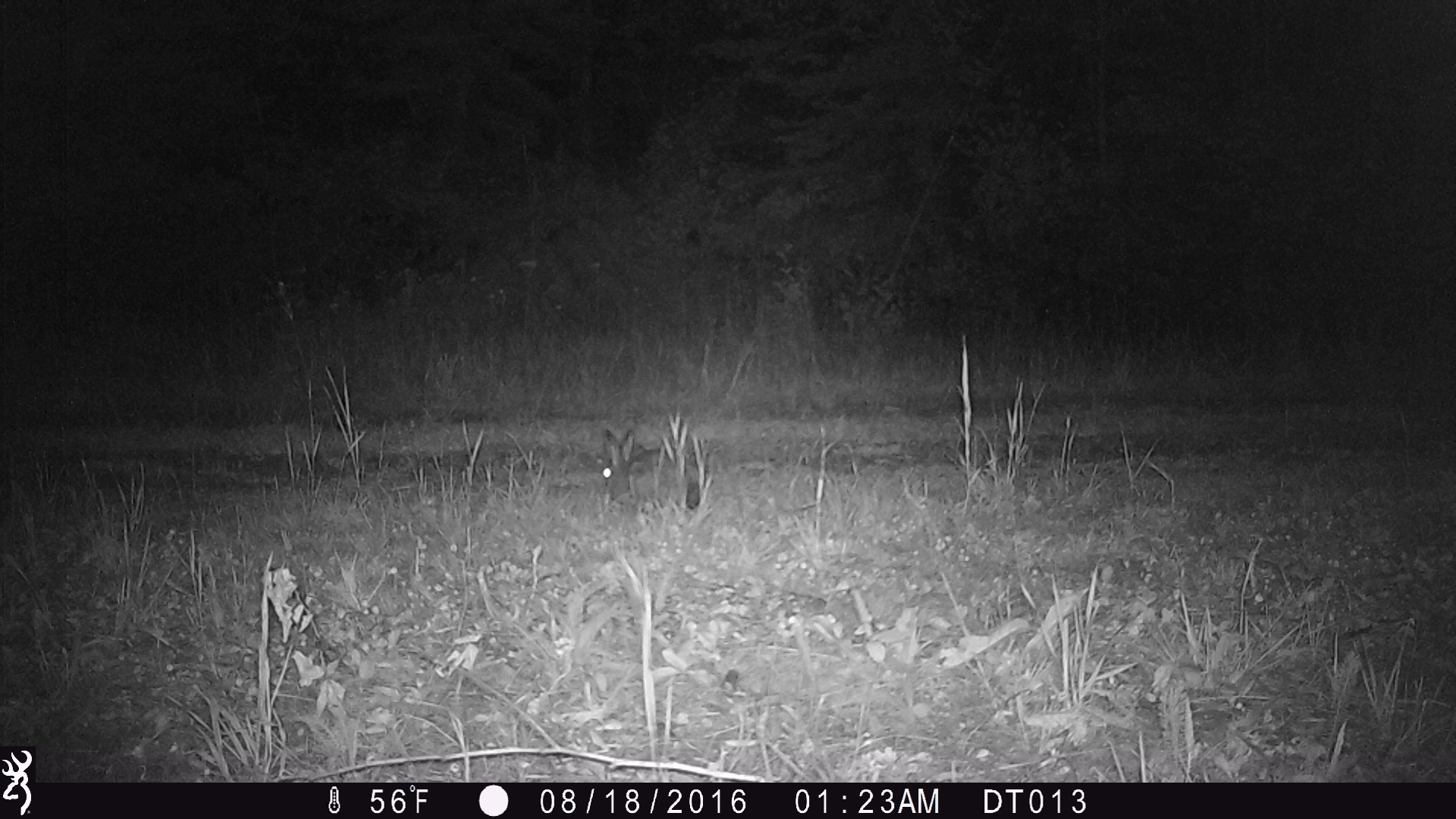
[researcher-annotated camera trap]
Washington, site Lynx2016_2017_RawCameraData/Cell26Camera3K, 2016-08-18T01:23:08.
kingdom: Animalia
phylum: Chordata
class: Mammalia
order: Lagomorpha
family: Leporidae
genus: Lepus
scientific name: Lepus americanus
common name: snowshoe hare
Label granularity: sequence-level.